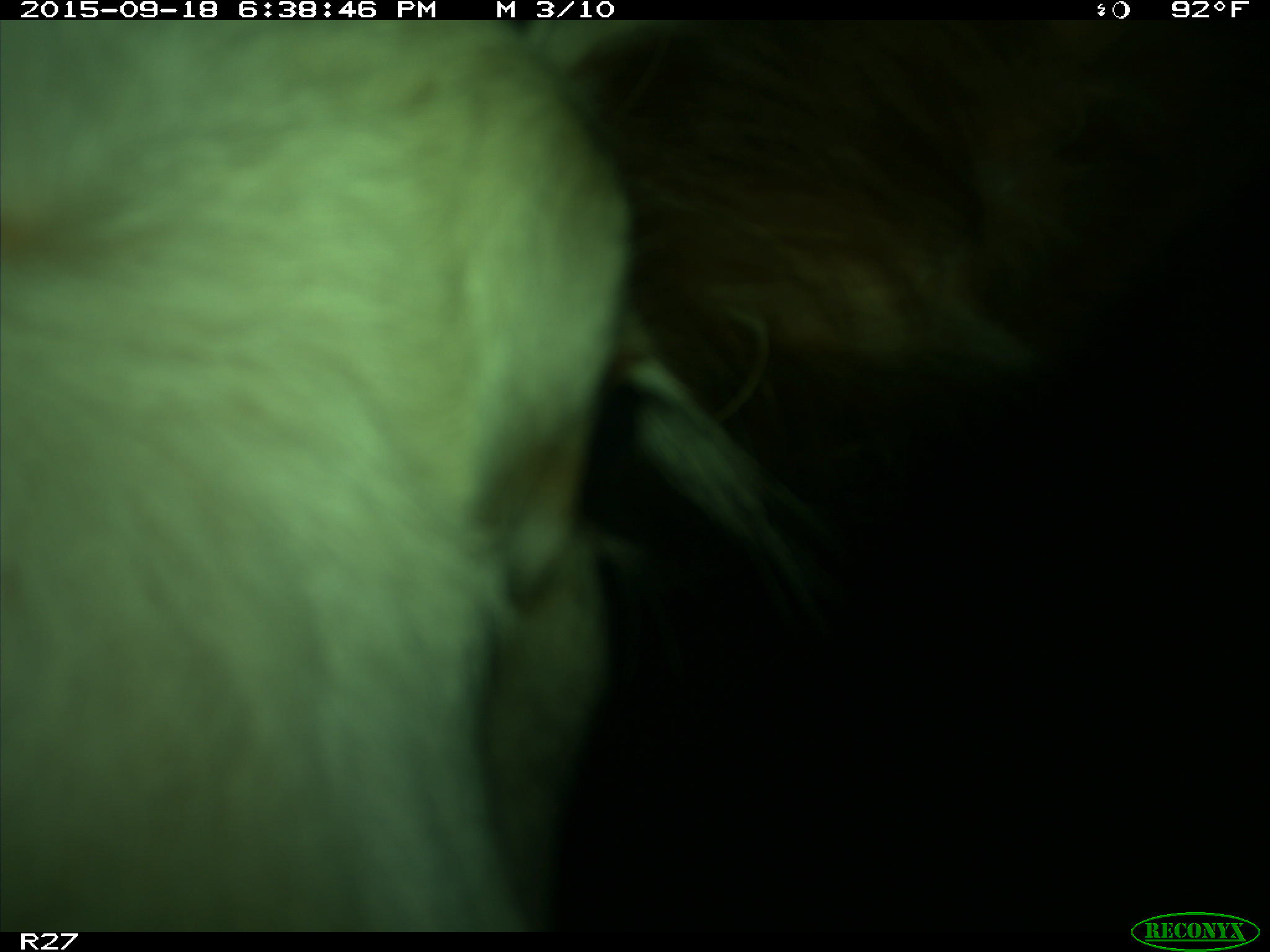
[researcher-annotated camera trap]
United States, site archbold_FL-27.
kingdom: Animalia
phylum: Chordata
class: Mammalia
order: Artiodactyla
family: Bovidae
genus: Bos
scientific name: Bos taurus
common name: domestic cow